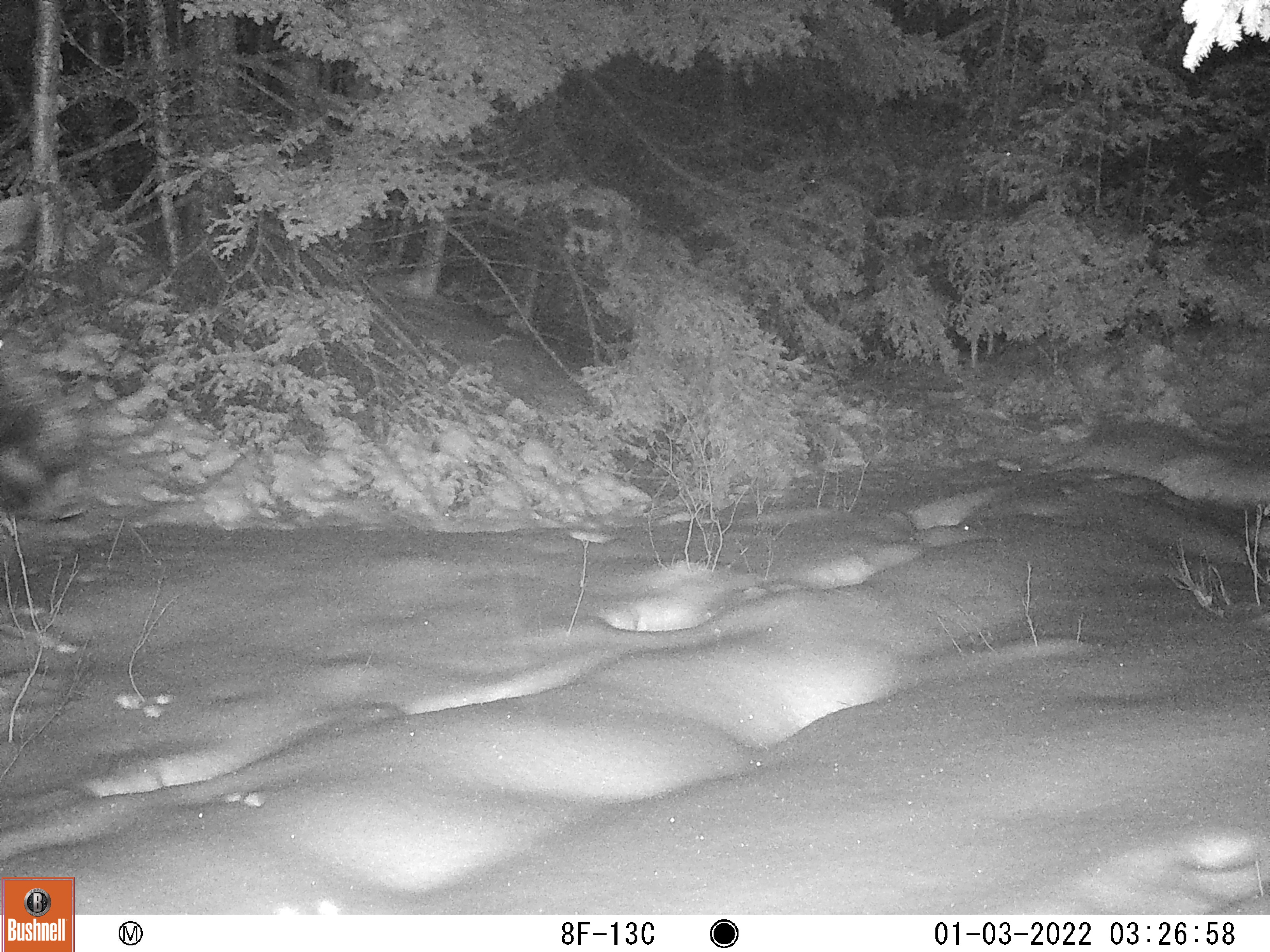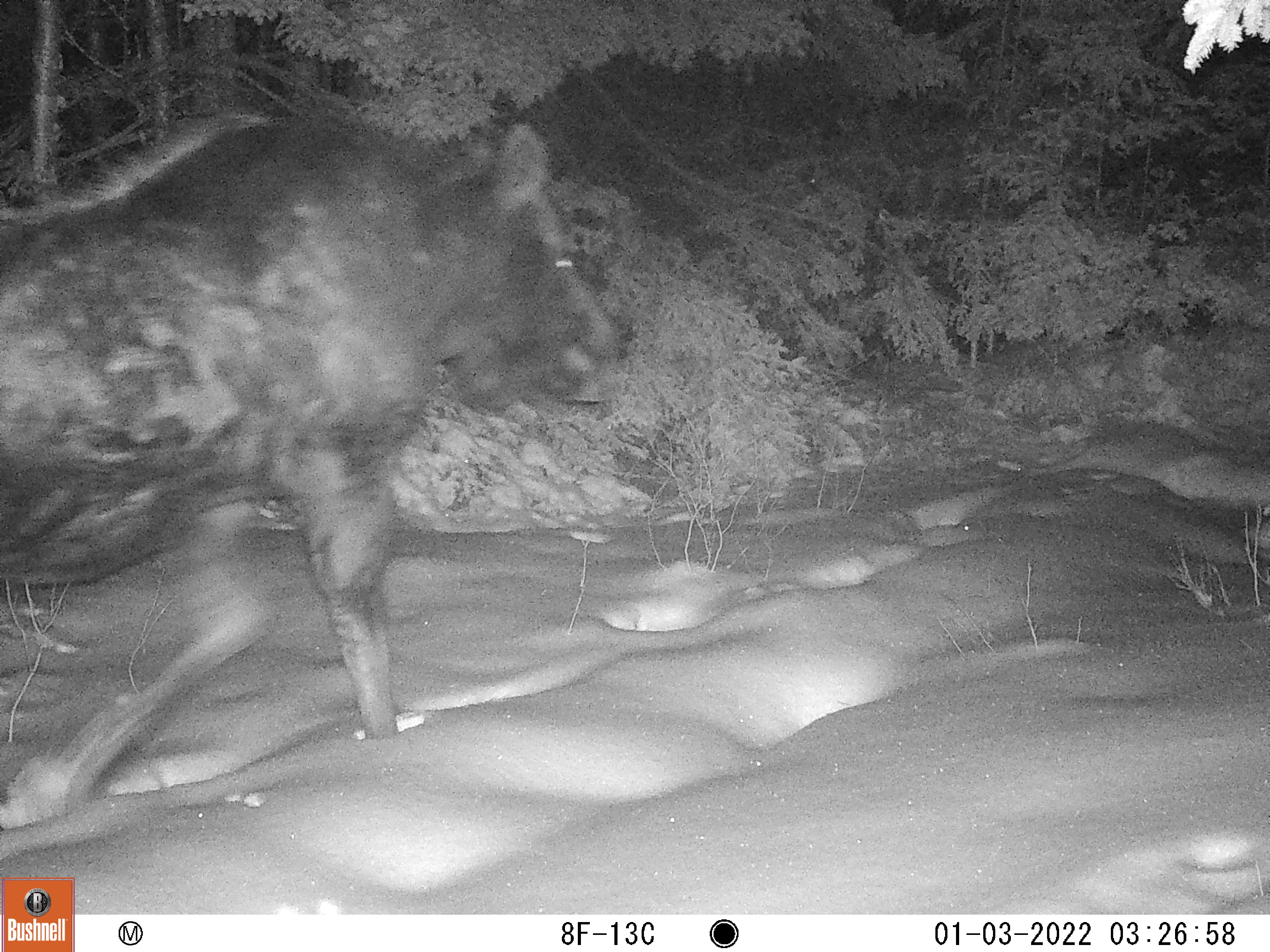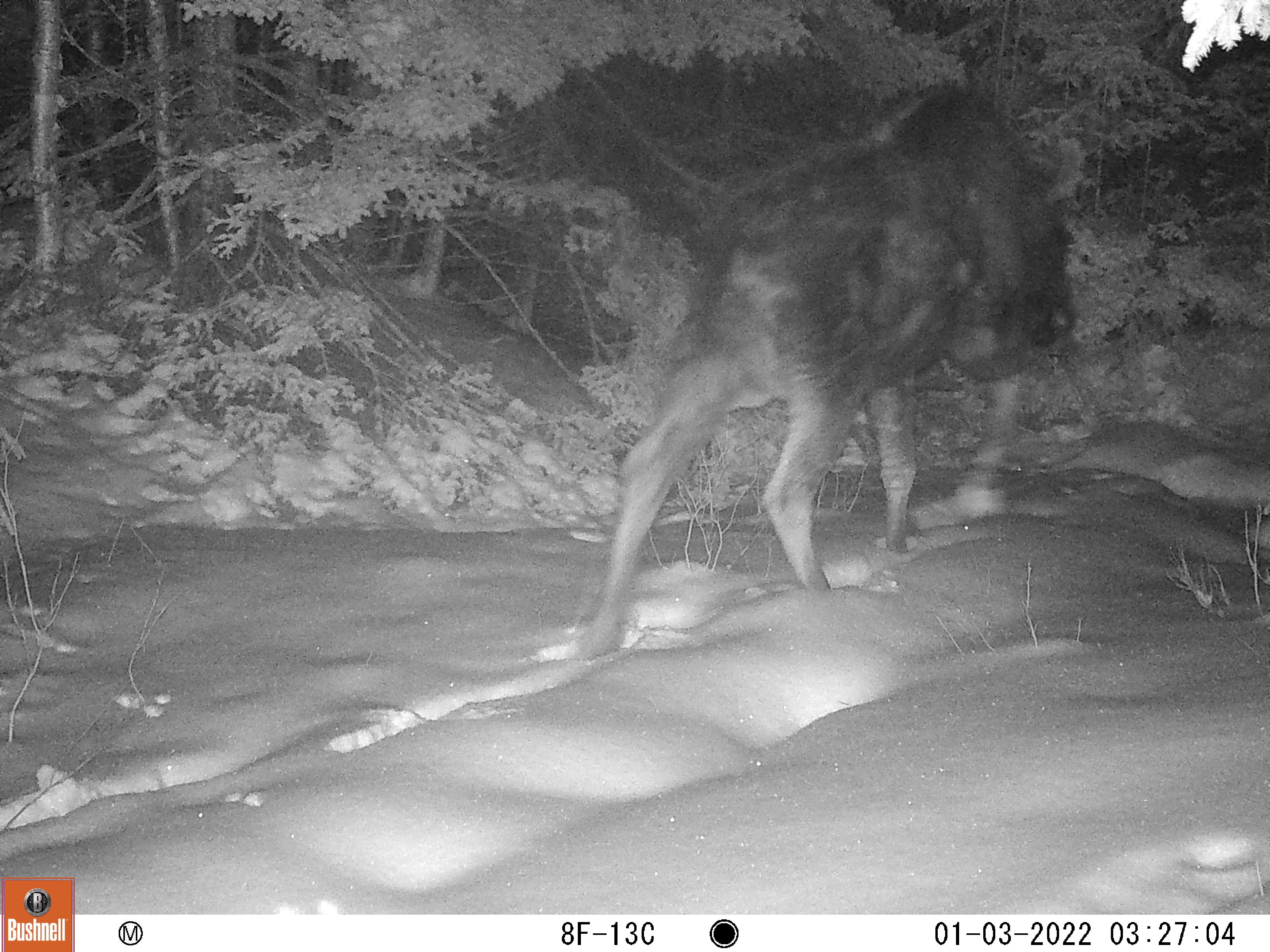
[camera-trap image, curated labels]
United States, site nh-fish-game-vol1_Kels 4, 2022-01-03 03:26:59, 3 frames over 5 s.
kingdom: Animalia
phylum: Chordata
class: Mammalia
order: Artiodactyla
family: Cervidae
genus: Alces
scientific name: Alces alces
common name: moose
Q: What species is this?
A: Moose (Alces alces).